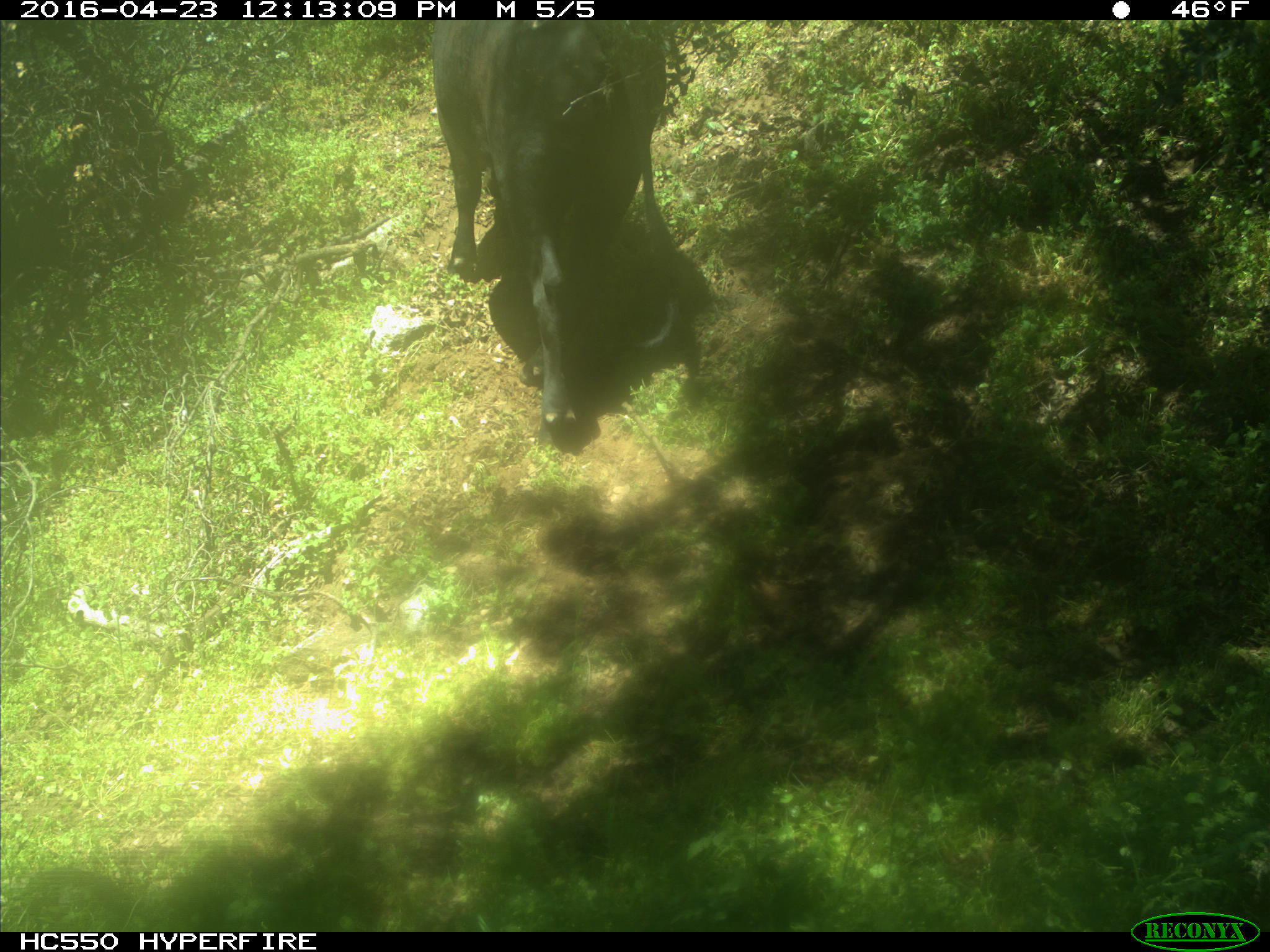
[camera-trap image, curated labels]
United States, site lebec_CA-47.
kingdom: Animalia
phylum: Chordata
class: Mammalia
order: Artiodactyla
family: Bovidae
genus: Bos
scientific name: Bos taurus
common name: domestic cow